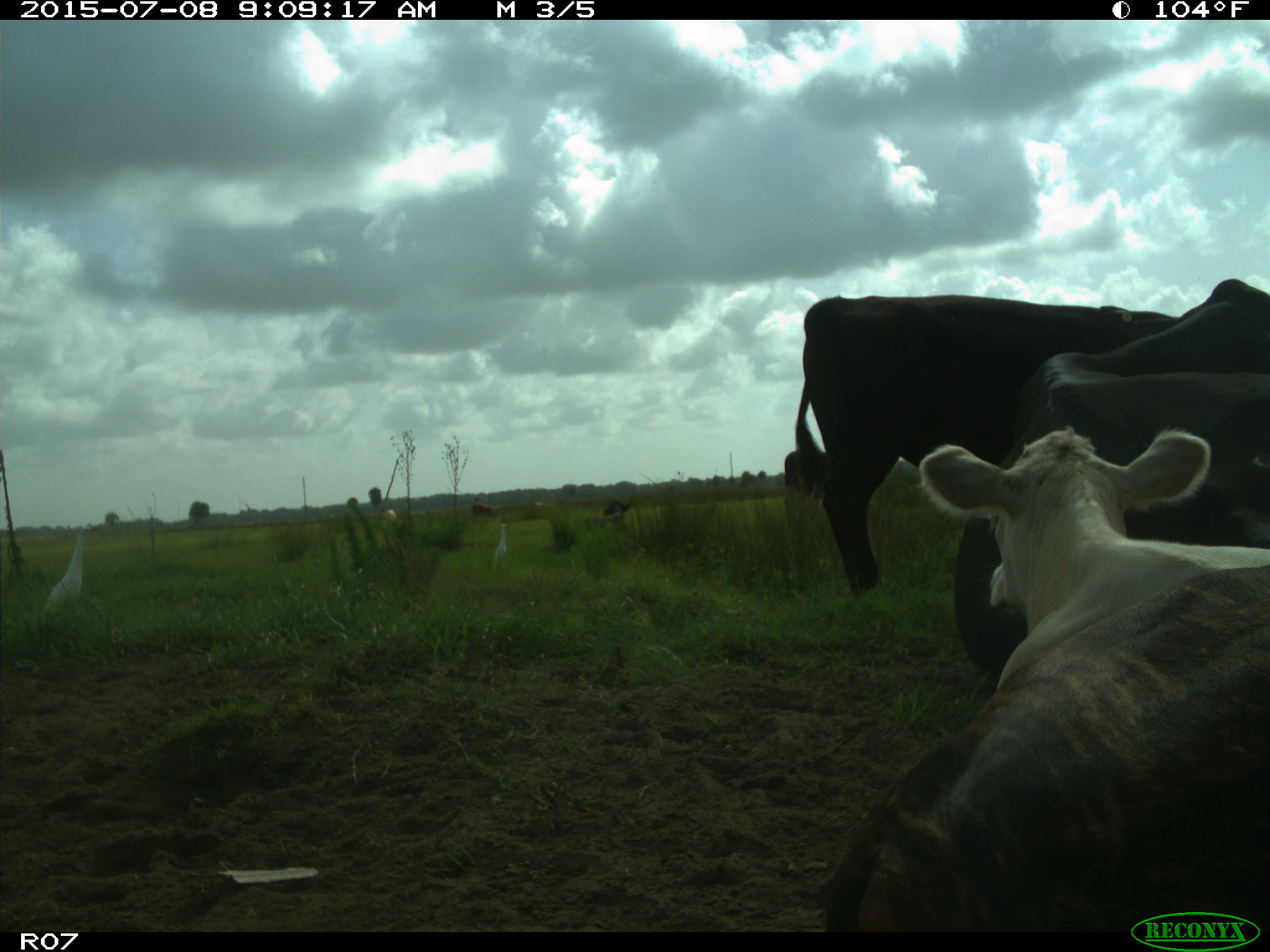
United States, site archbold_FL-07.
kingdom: Animalia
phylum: Chordata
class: Mammalia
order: Artiodactyla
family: Bovidae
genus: Bos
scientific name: Bos taurus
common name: domestic cow